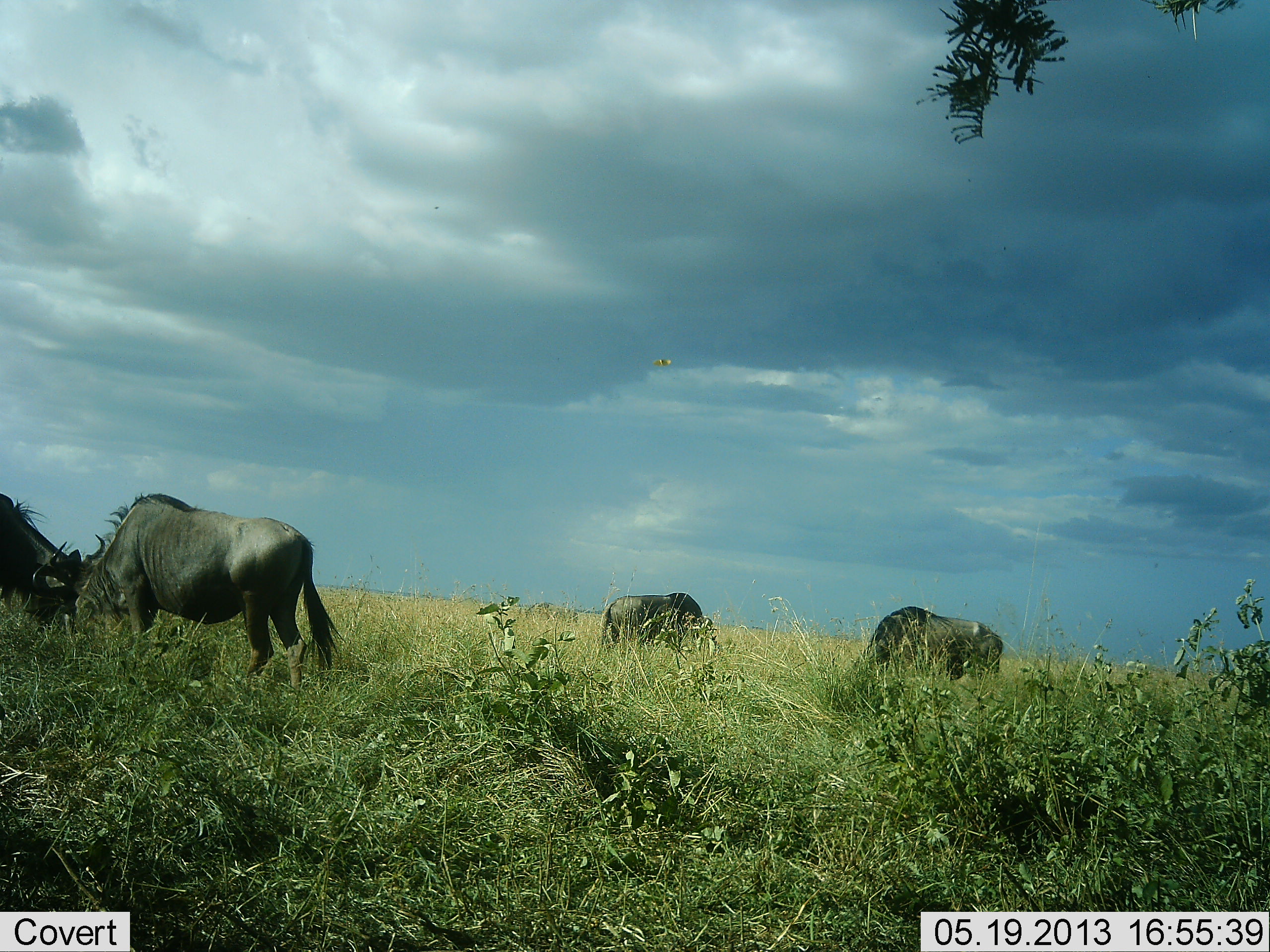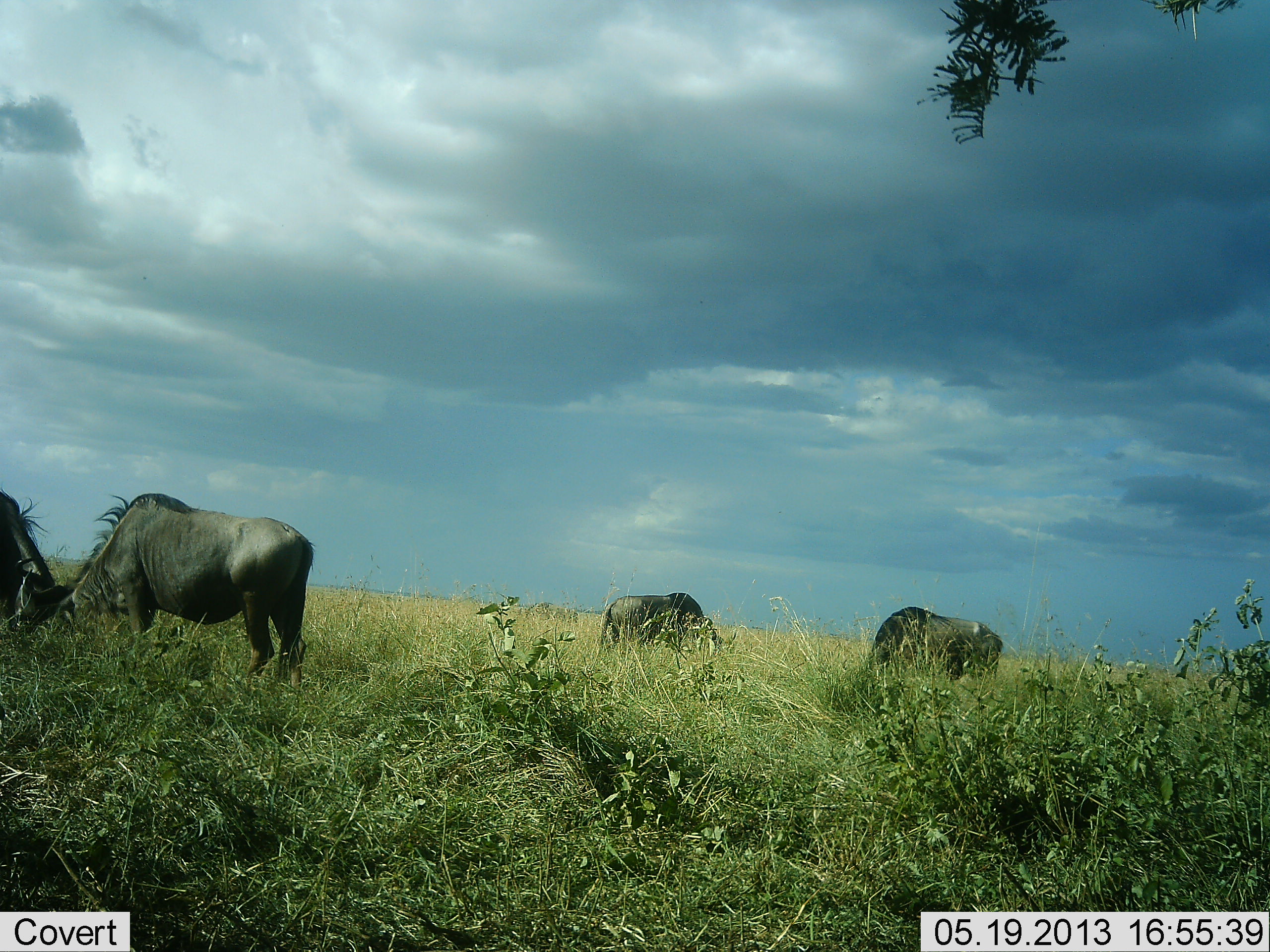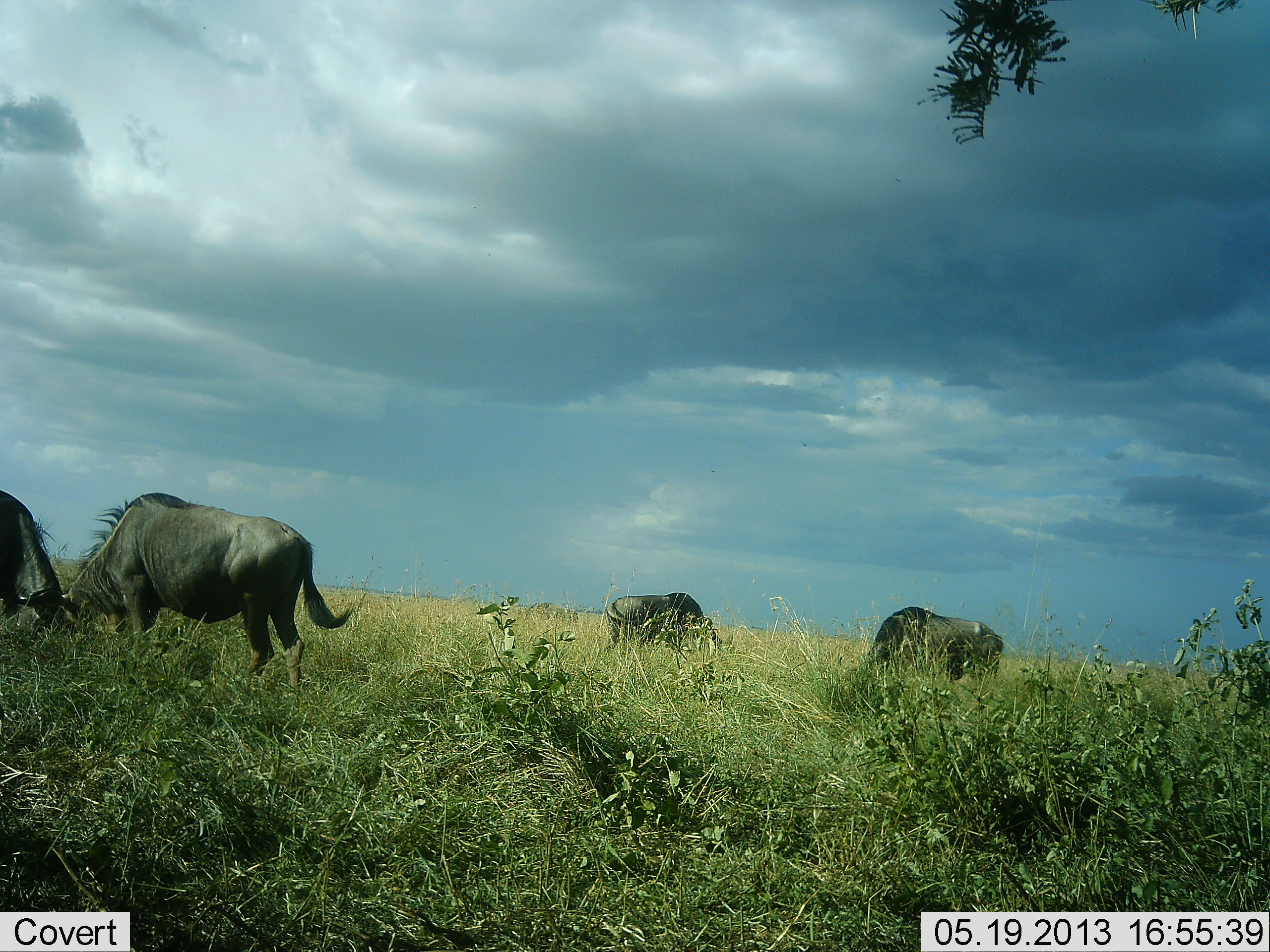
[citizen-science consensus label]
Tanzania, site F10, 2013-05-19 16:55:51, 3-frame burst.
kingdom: Animalia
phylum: Chordata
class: Mammalia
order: Artiodactyla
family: Bovidae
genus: Connochaetes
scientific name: Connochaetes taurinus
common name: blue wildebeest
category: wildebeest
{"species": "wildebeest (blue wildebeest) (Connochaetes taurinus)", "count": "4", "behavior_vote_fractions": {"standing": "15%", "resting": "0%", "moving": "0%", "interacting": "19%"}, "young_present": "0%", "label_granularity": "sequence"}